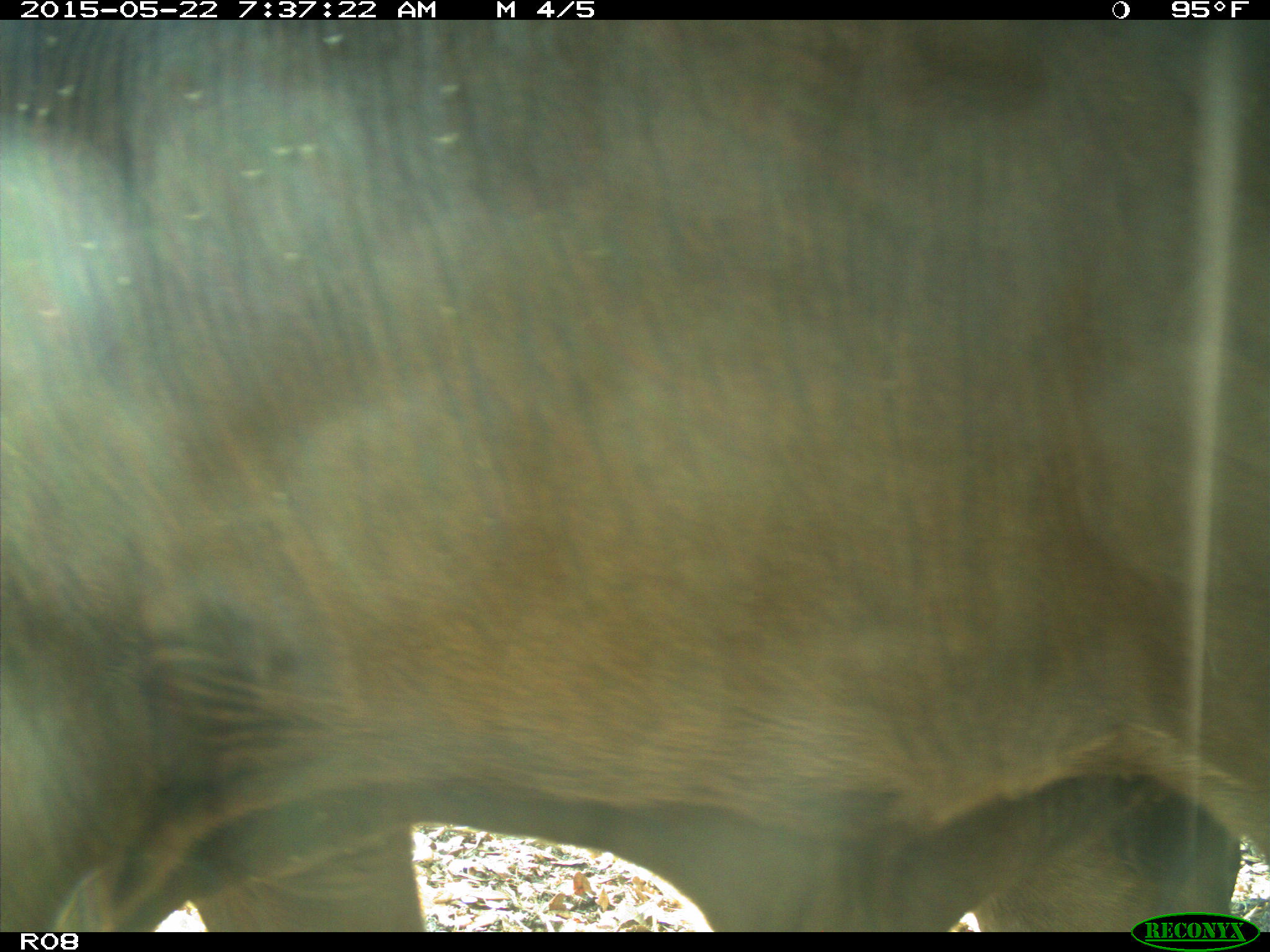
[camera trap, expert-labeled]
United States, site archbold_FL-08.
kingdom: Animalia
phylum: Chordata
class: Mammalia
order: Artiodactyla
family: Bovidae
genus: Bos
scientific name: Bos taurus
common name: domestic cow